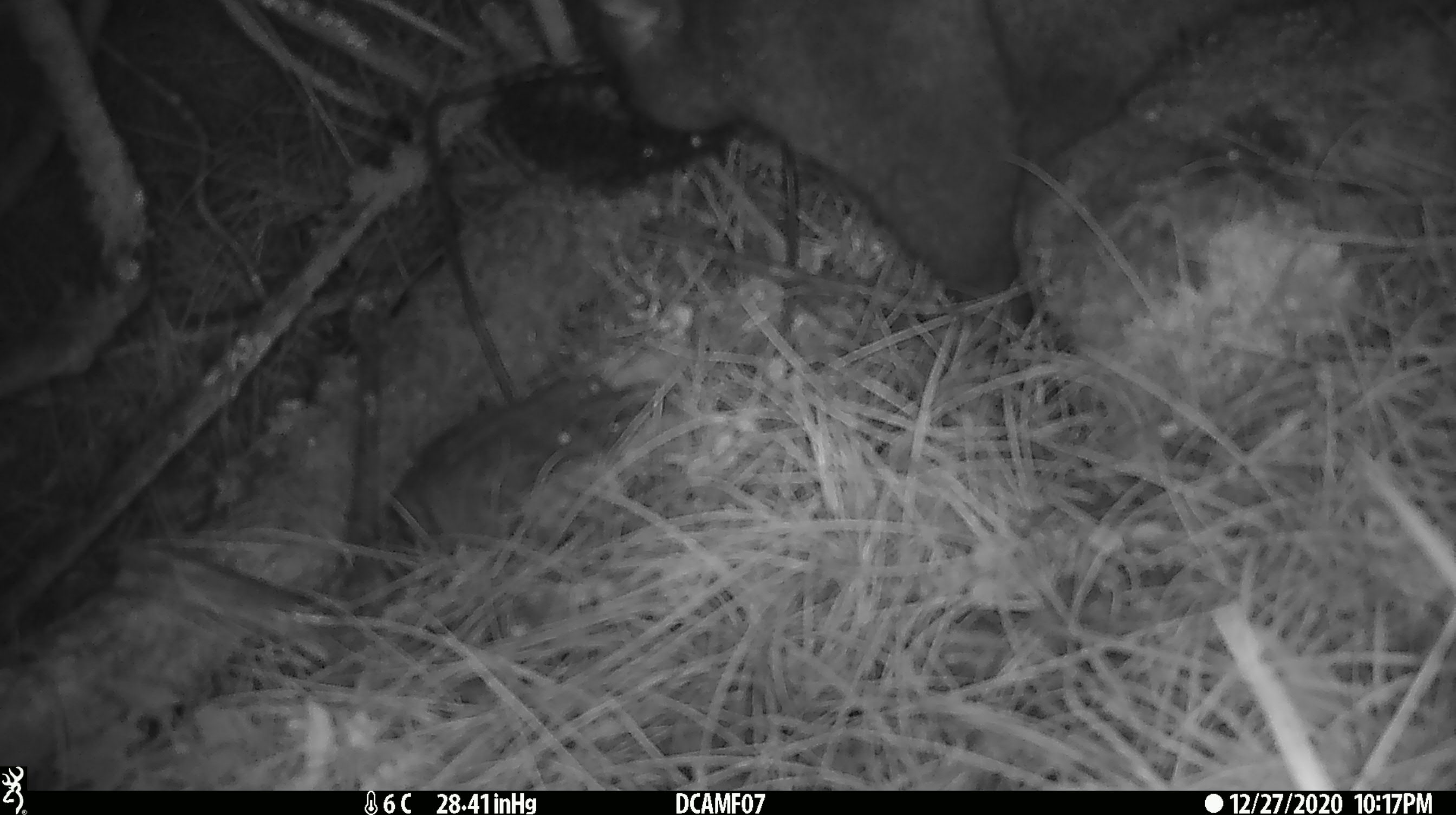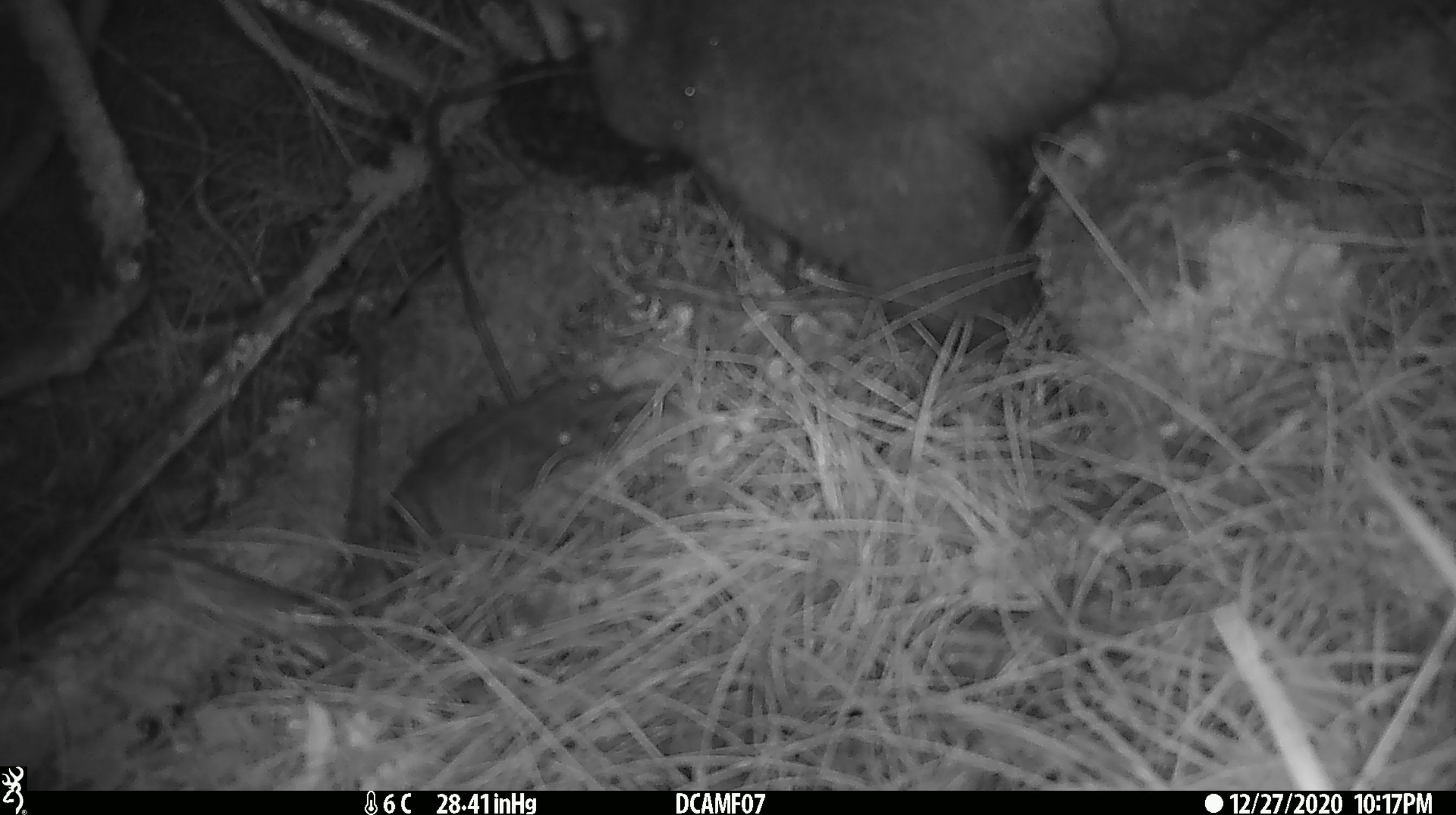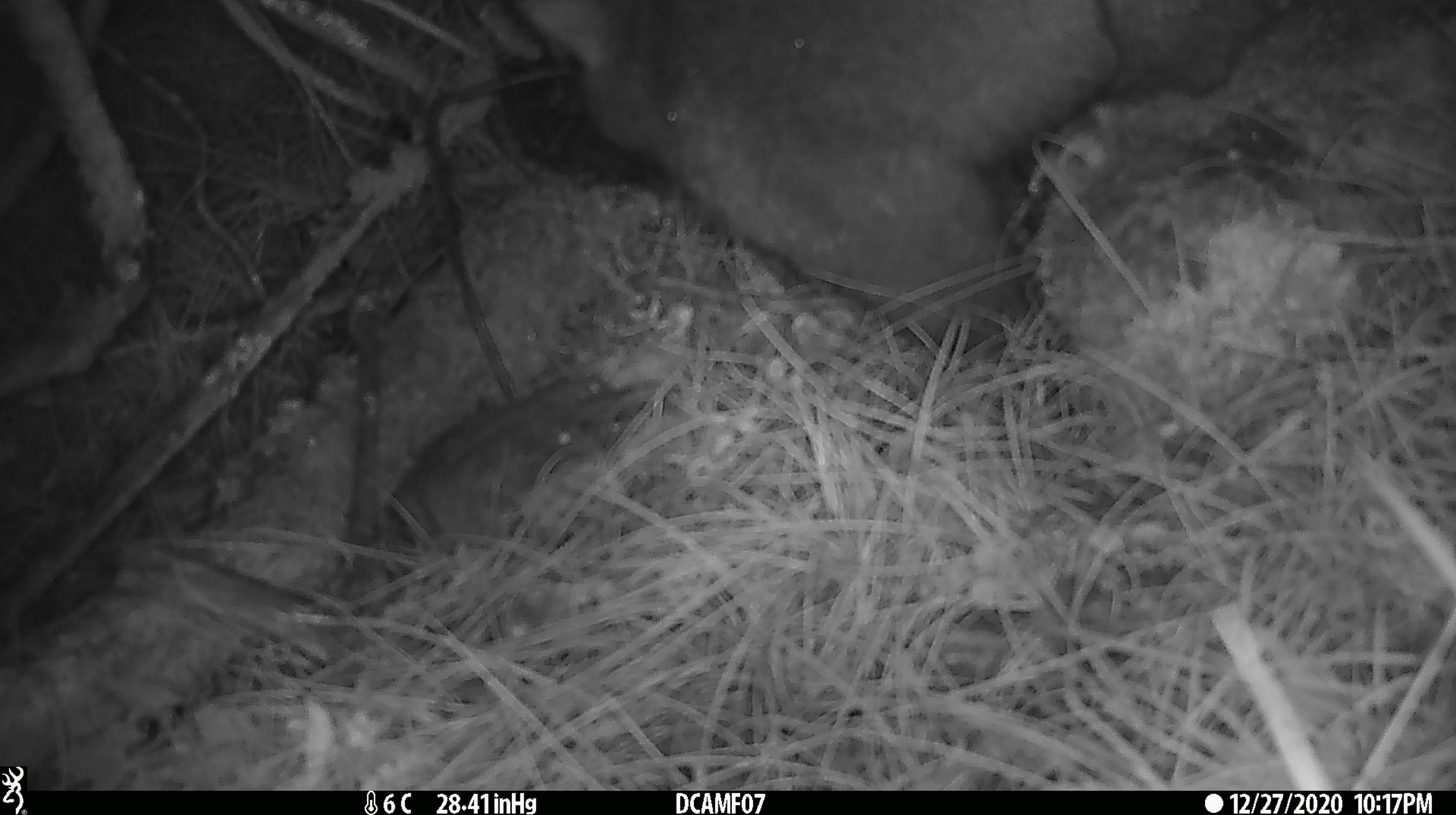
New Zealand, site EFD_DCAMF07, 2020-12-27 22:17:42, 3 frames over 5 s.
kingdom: Animalia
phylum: Chordata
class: Mammalia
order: Diprotodontia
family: Phalangeridae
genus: Trichosurus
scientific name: Trichosurus vulpecula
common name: common brushtail possum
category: possum